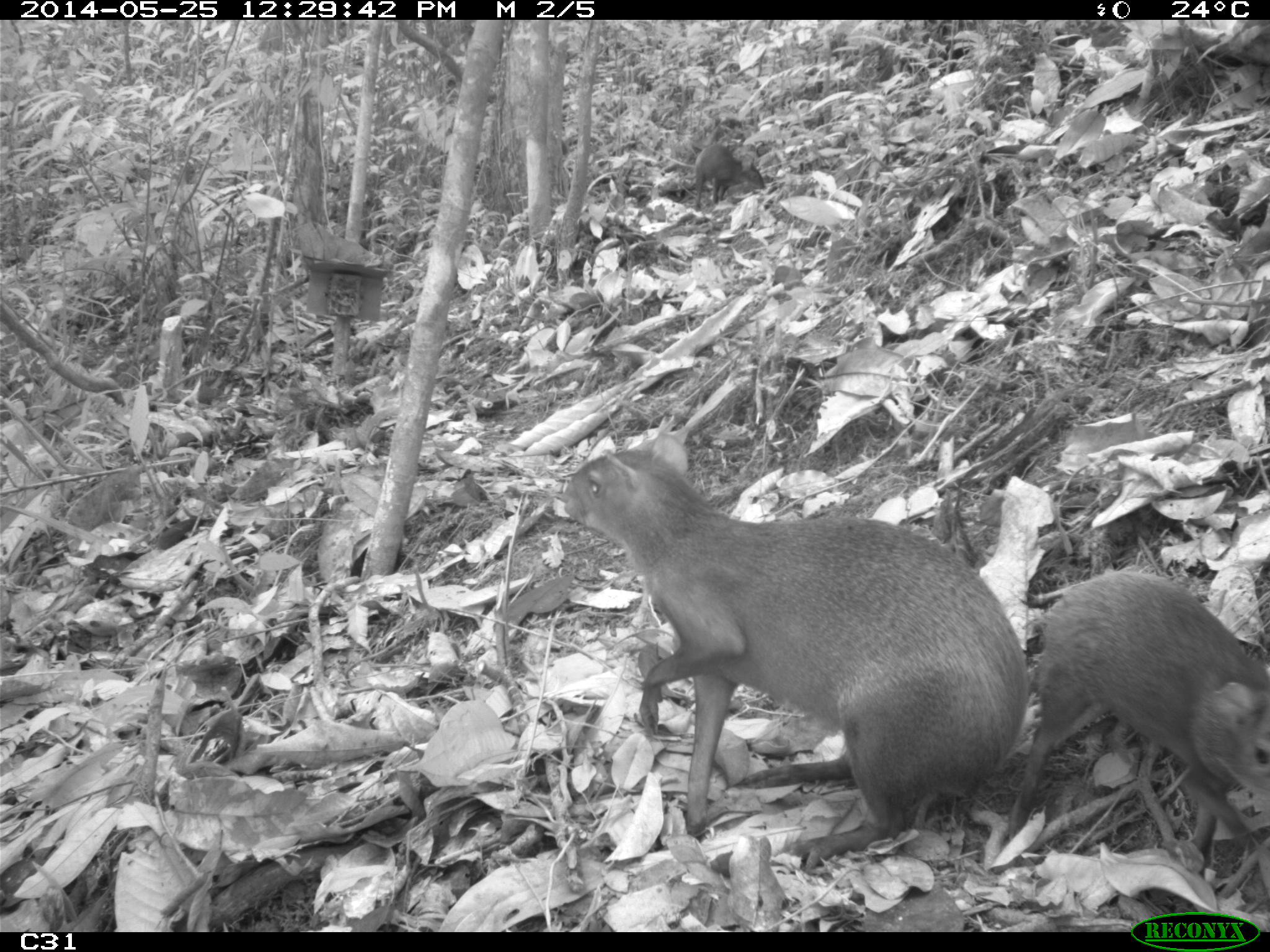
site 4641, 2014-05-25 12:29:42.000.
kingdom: Animalia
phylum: Chordata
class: Mammalia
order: Rodentia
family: Dasyproctidae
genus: Dasyprocta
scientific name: Dasyprocta leporina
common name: red-rumped agouti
Dasyprocta leporina (red-rumped agouti), count 3, age adult, sex female.